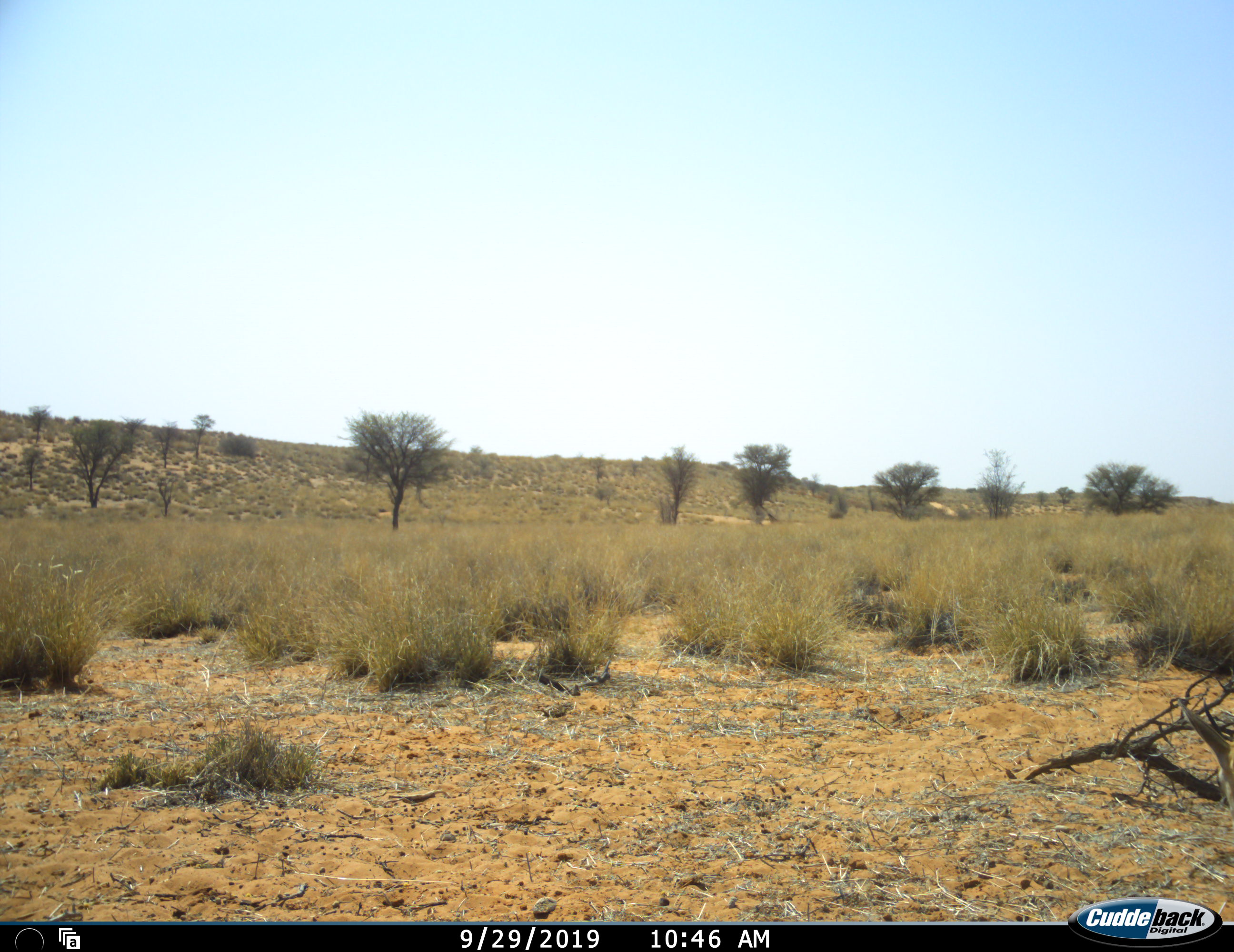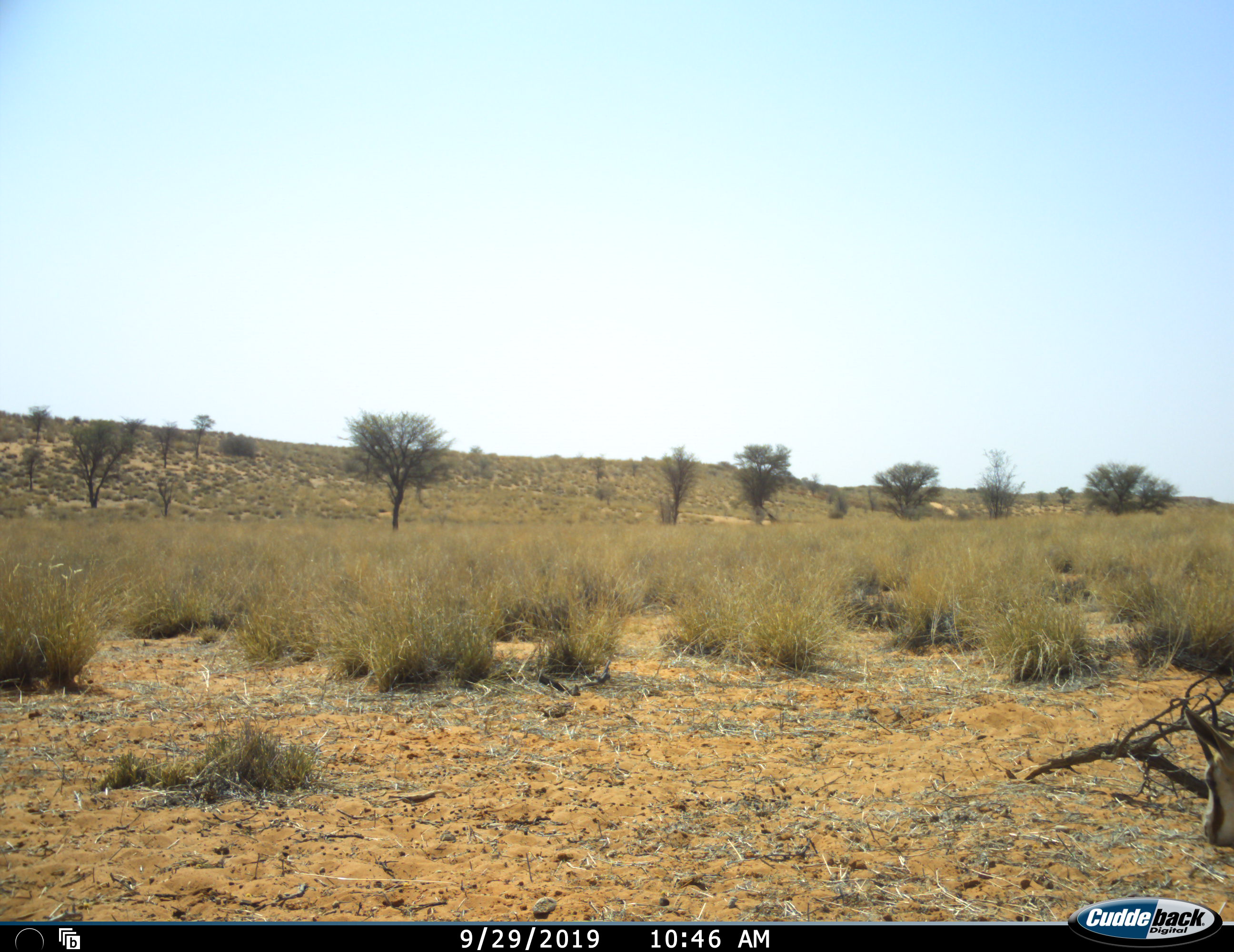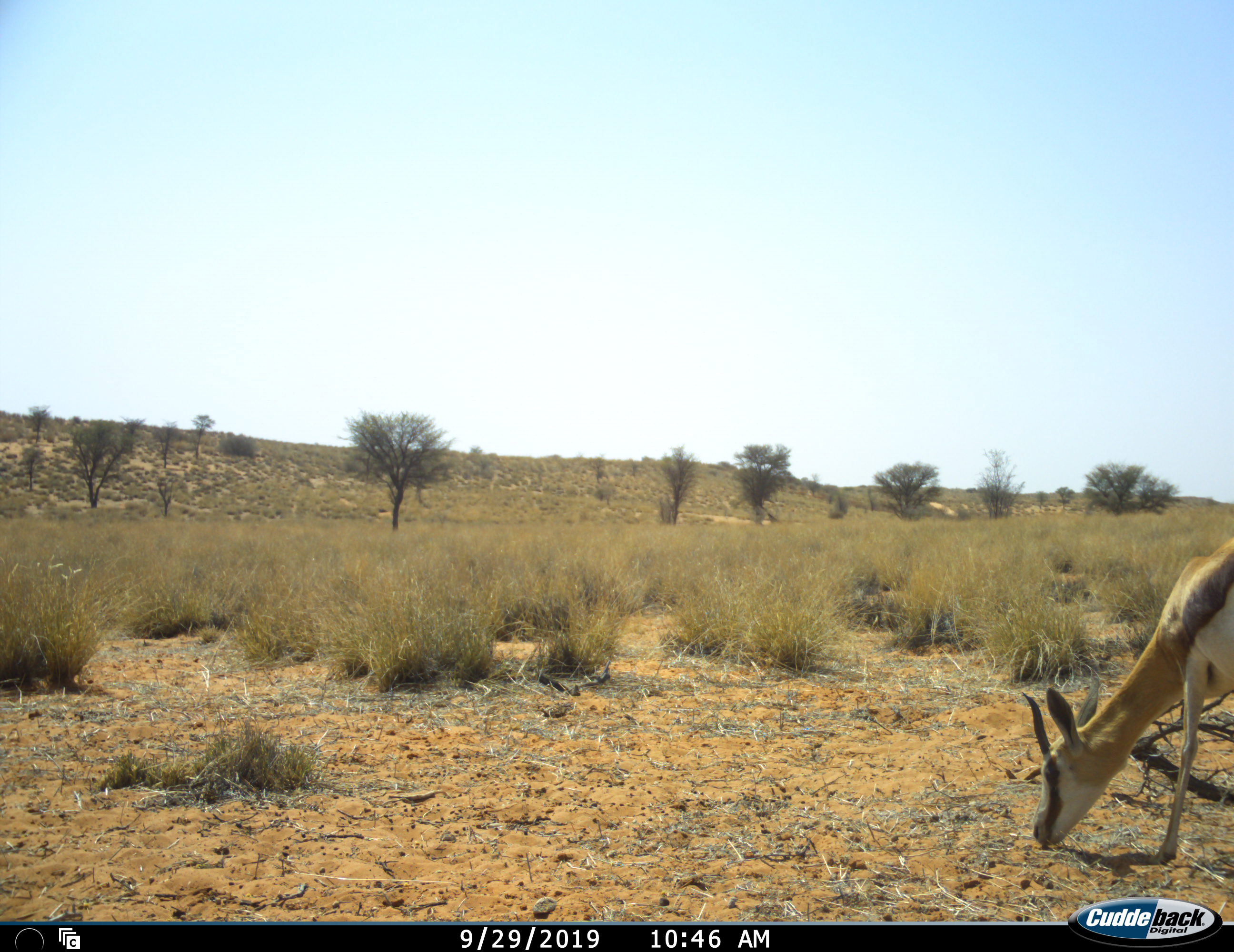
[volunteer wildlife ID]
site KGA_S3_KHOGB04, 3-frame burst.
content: unidentified animal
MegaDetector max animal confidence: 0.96